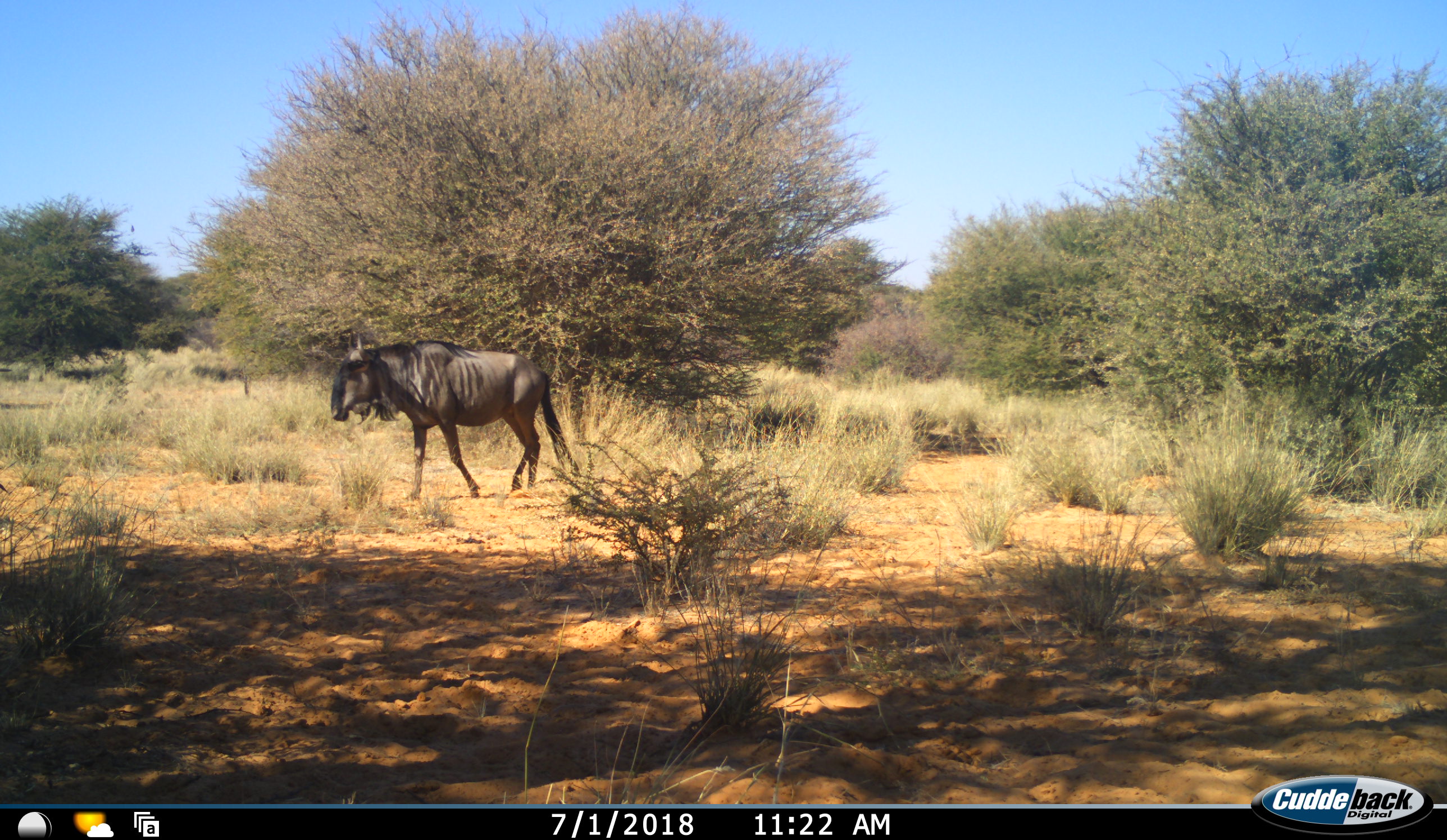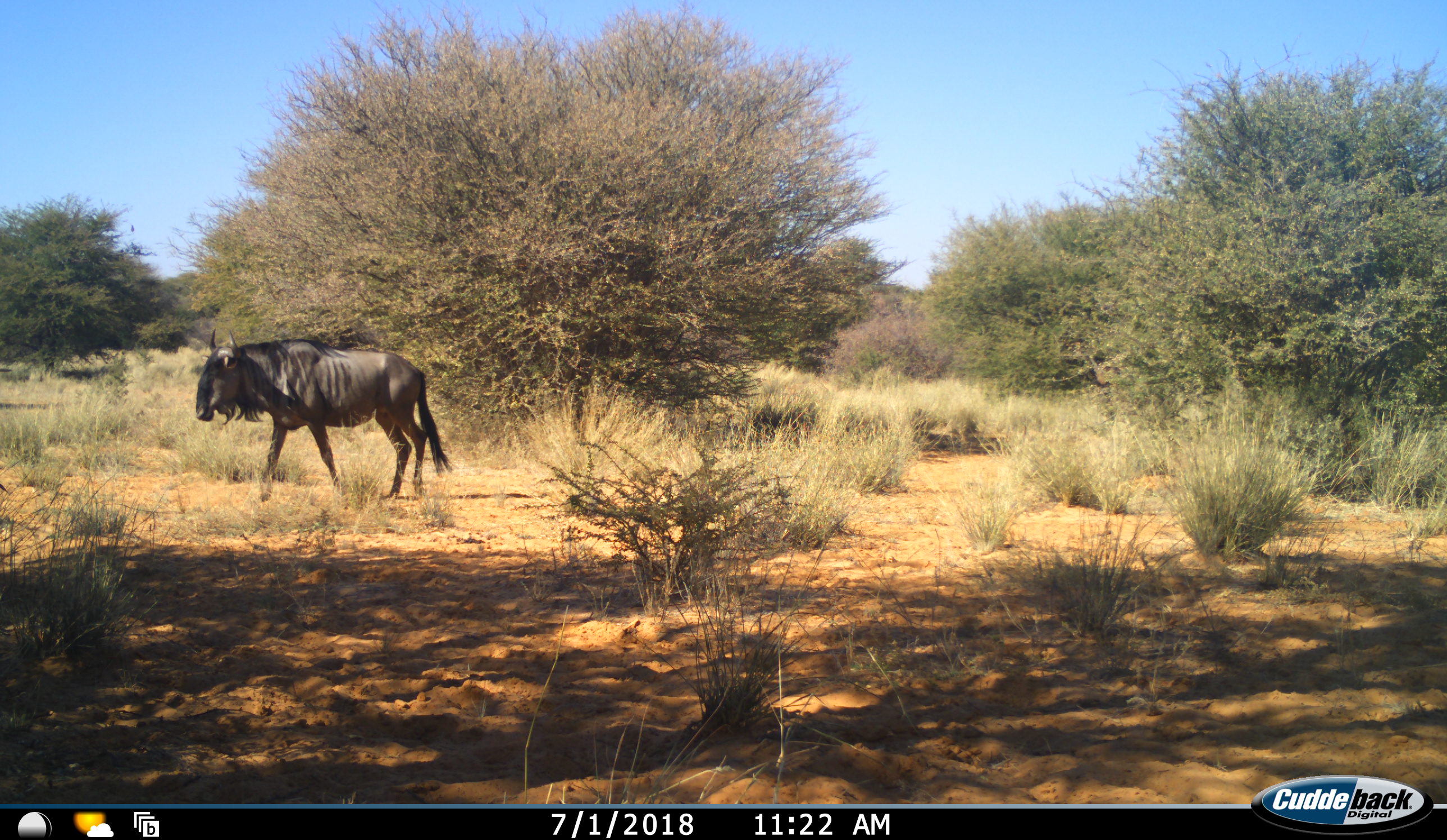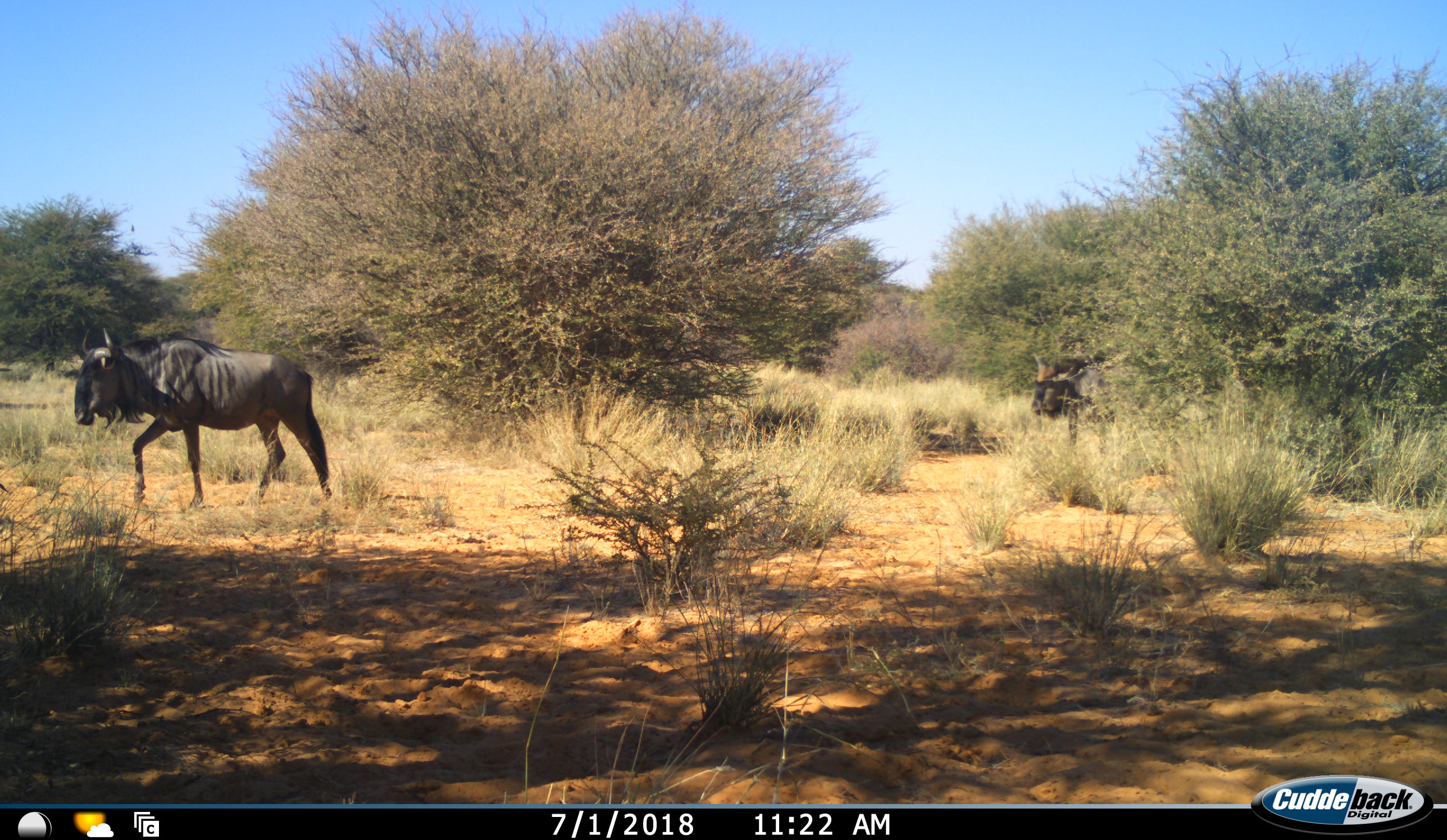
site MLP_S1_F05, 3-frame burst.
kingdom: Animalia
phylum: Chordata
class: Mammalia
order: Artiodactyla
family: Bovidae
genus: Connochaetes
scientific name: Connochaetes taurinus taurinus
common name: blue wildebeest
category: wildebeestblue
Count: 2.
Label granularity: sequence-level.